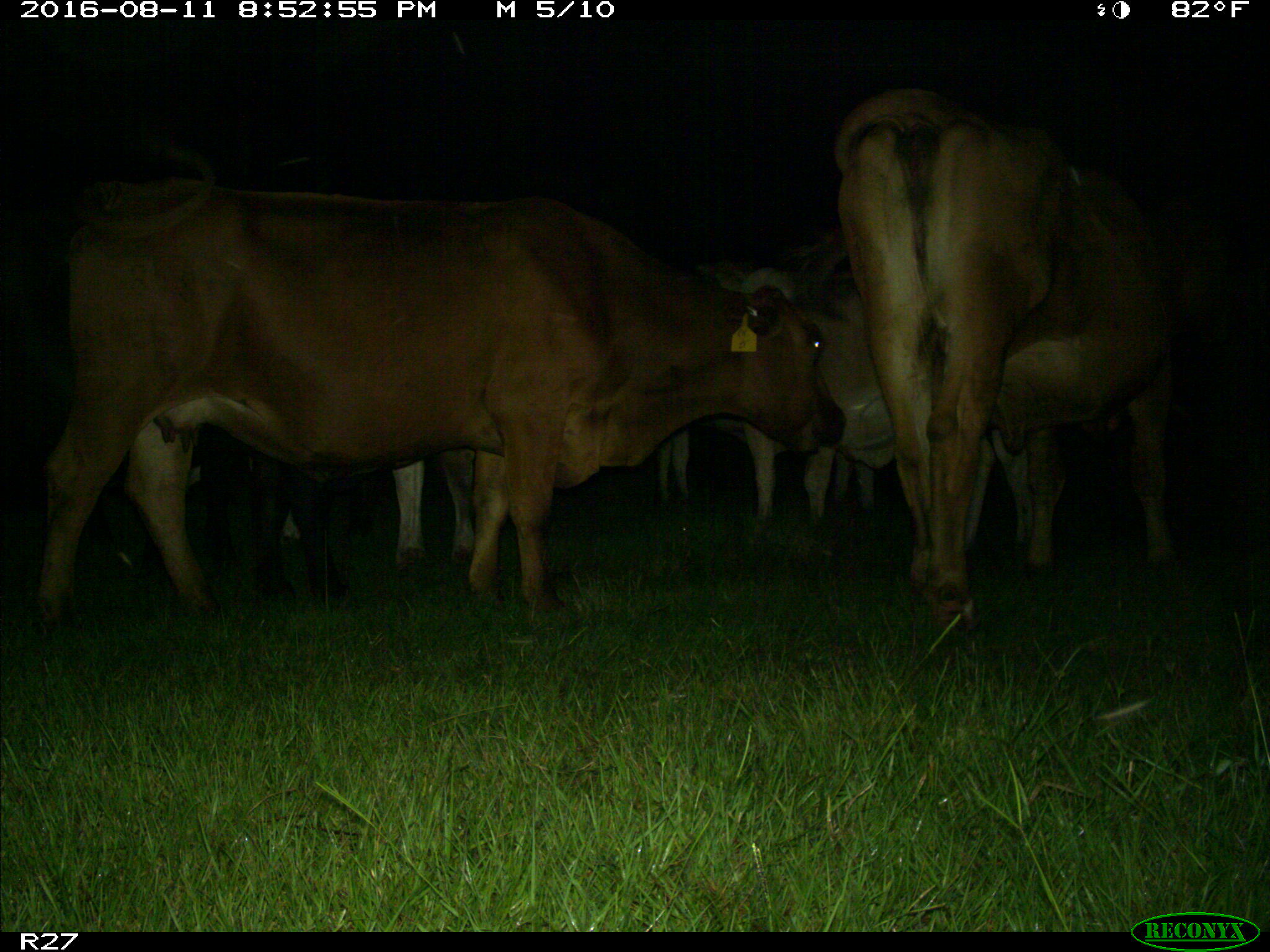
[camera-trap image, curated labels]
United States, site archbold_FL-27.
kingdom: Animalia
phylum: Chordata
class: Mammalia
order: Artiodactyla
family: Bovidae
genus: Bos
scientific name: Bos taurus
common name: domestic cow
Bos taurus (domestic cow).